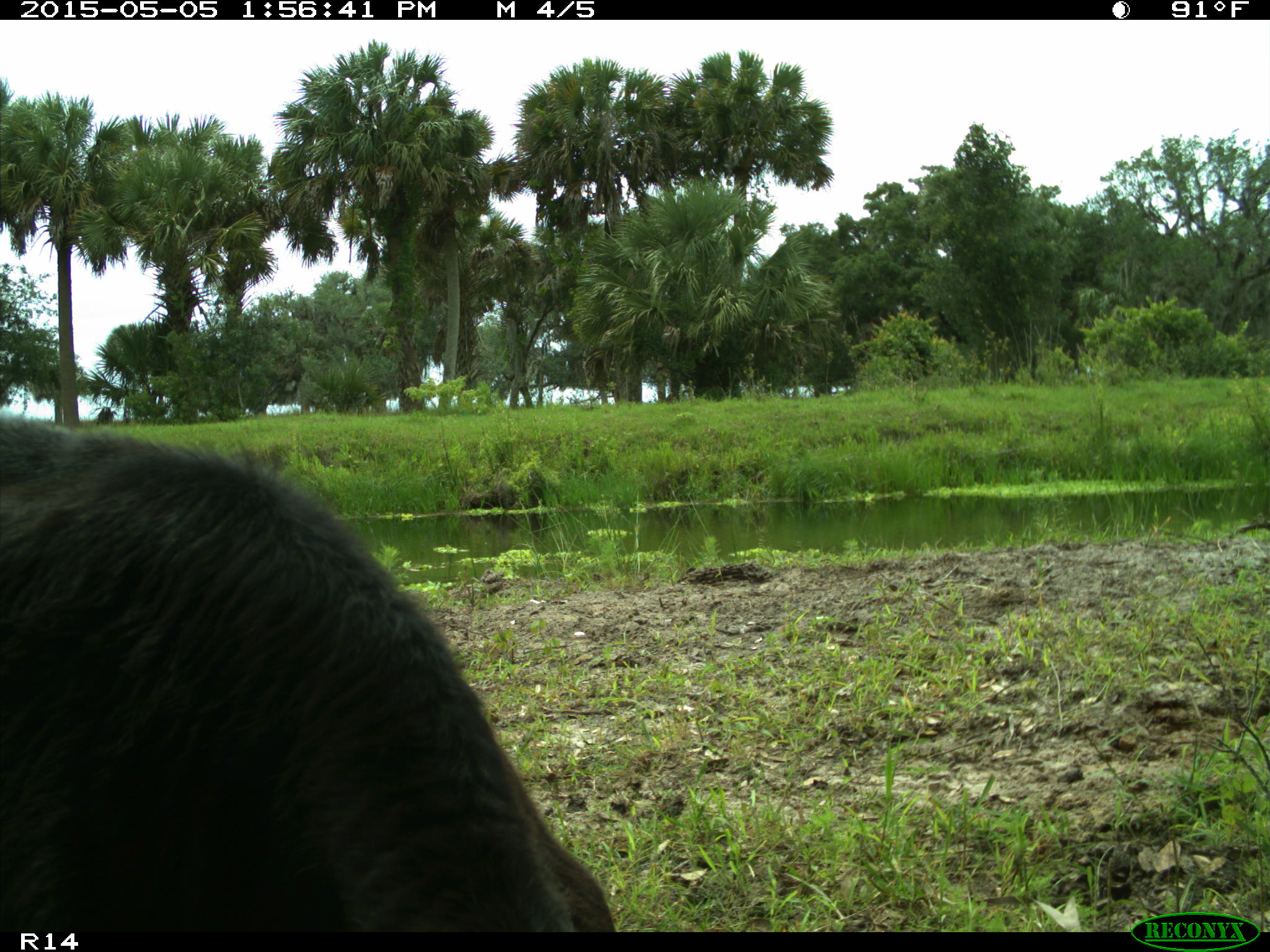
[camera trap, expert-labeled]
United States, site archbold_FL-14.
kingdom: Animalia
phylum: Chordata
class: Mammalia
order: Artiodactyla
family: Bovidae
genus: Bos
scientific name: Bos taurus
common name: domestic cow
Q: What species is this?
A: Bos taurus (domestic cow).